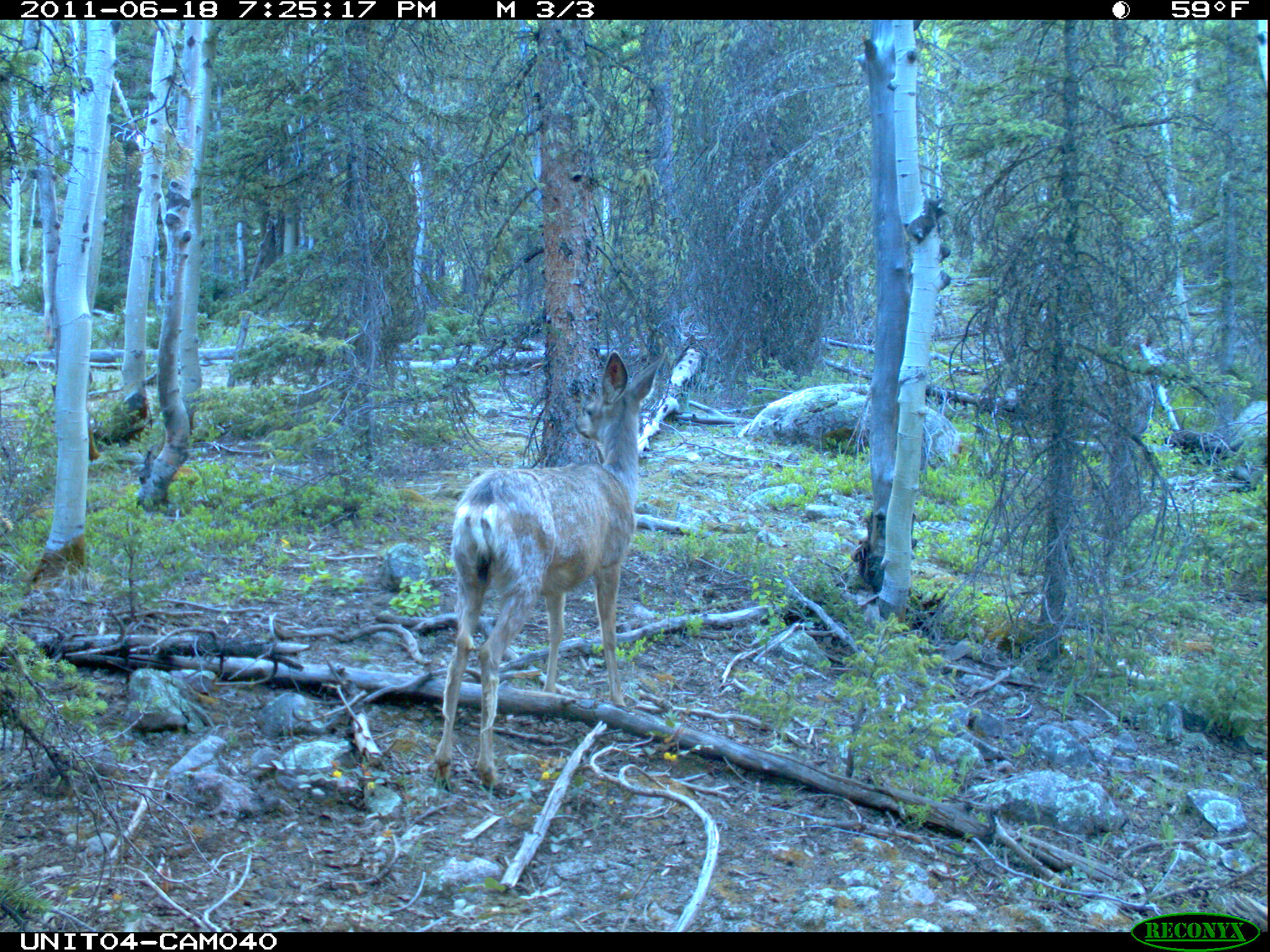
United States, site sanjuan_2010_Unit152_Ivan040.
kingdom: Animalia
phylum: Chordata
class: Mammalia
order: Artiodactyla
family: Cervidae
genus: Odocoileus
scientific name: Odocoileus hemionus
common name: mule deer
Odocoileus hemionus (mule deer).